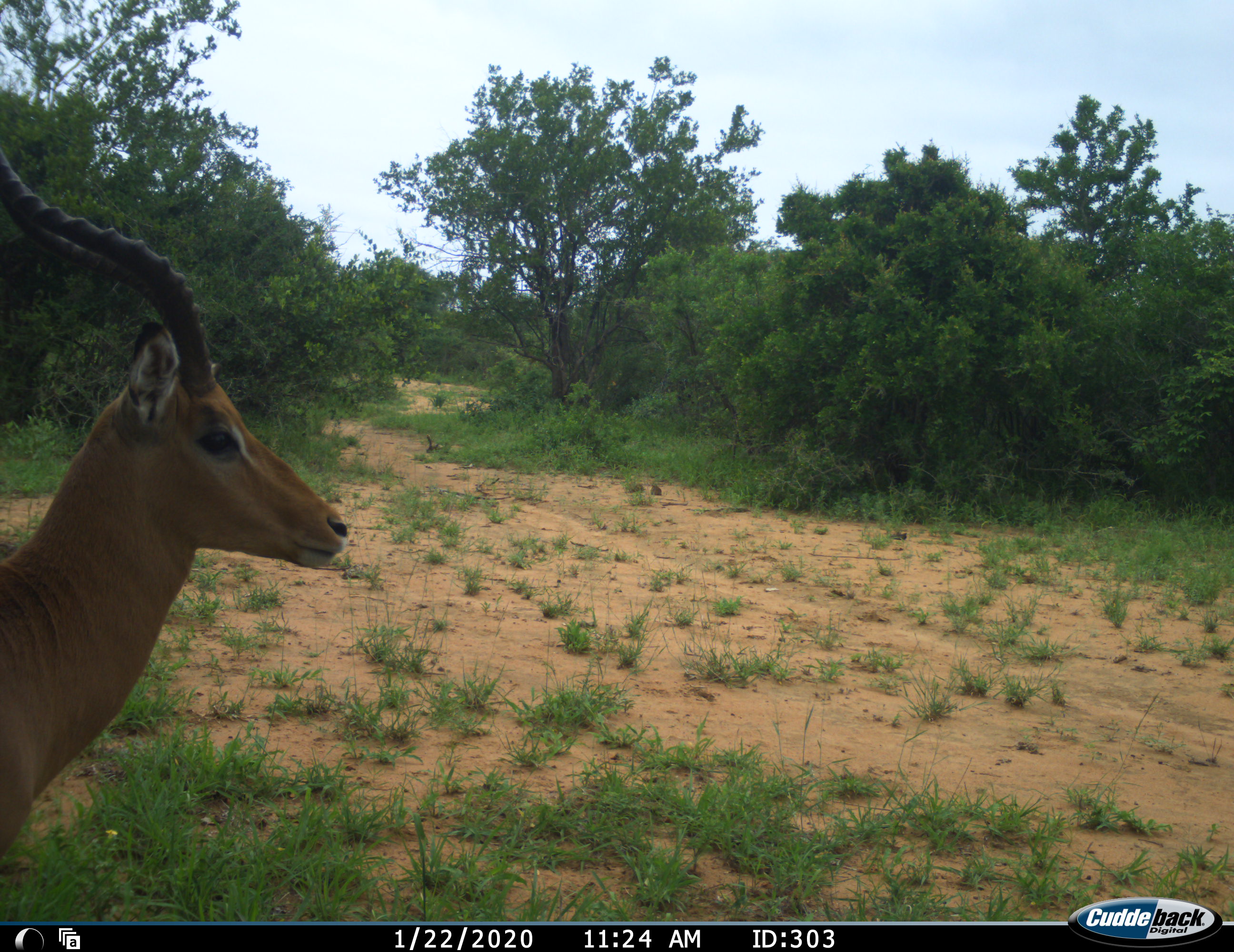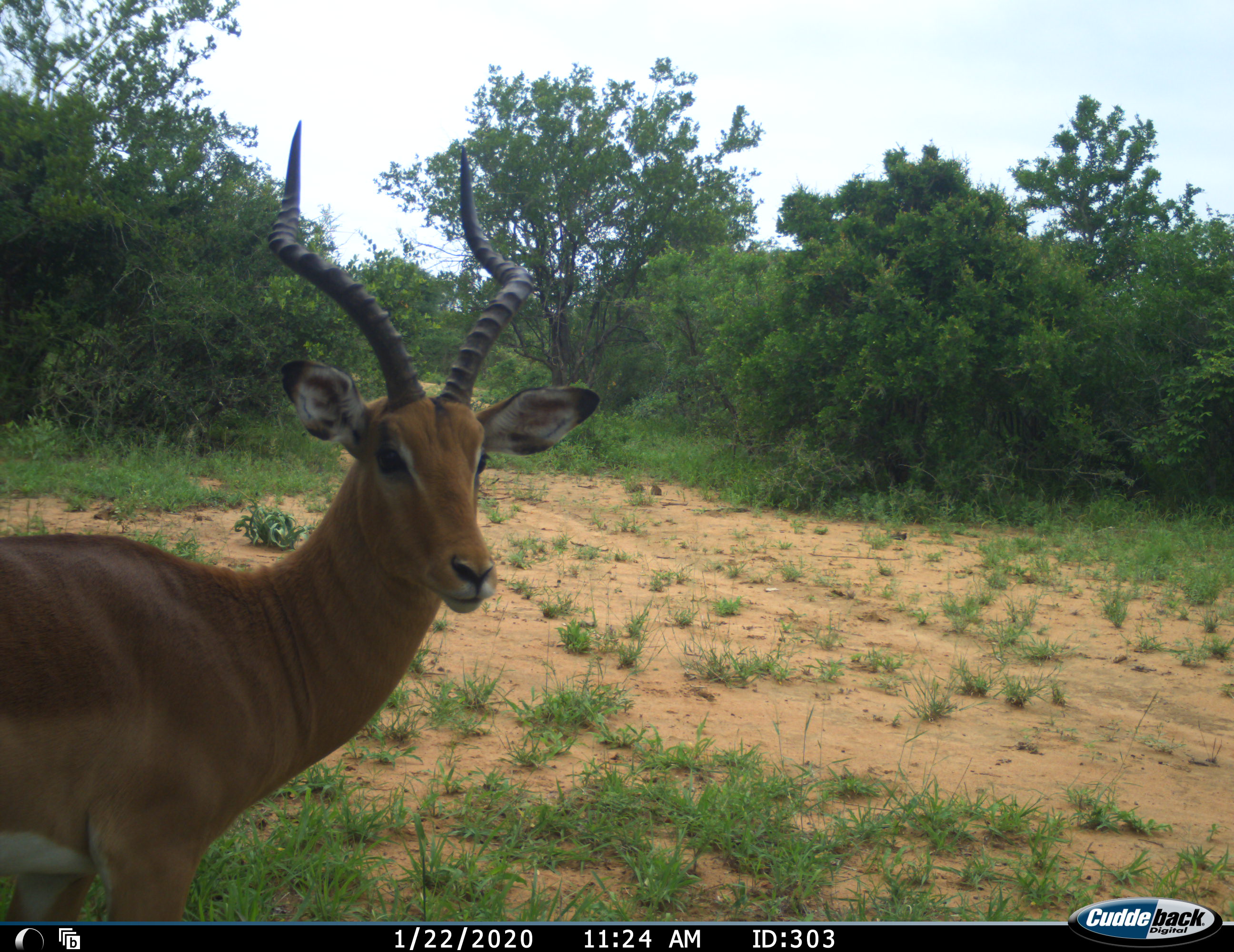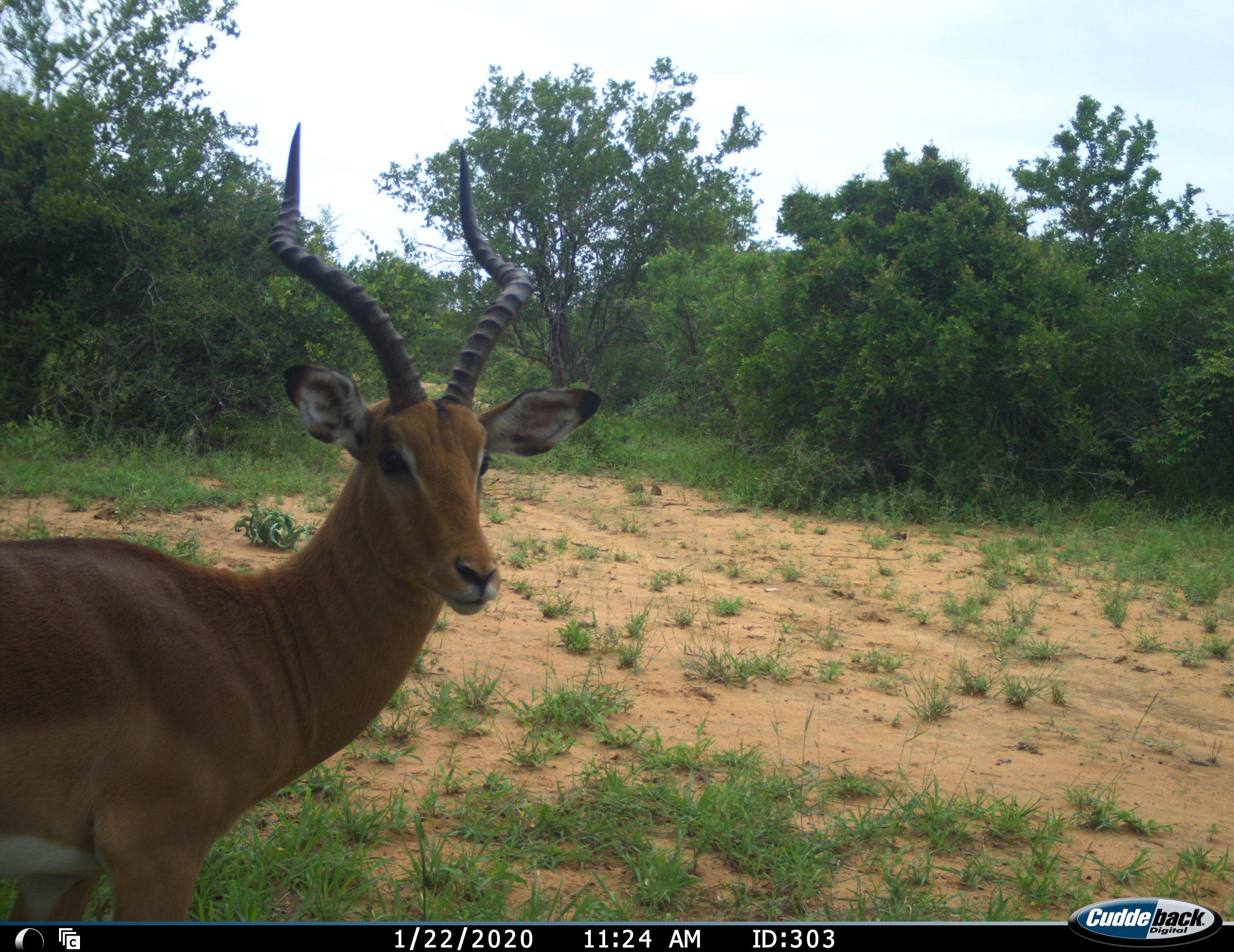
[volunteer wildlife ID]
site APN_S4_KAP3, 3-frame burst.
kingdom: Animalia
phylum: Chordata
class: Mammalia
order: Artiodactyla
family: Bovidae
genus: Aepyceros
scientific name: Aepyceros melampus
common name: impala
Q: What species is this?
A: Impala (Aepyceros melampus).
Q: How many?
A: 1.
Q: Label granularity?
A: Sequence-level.